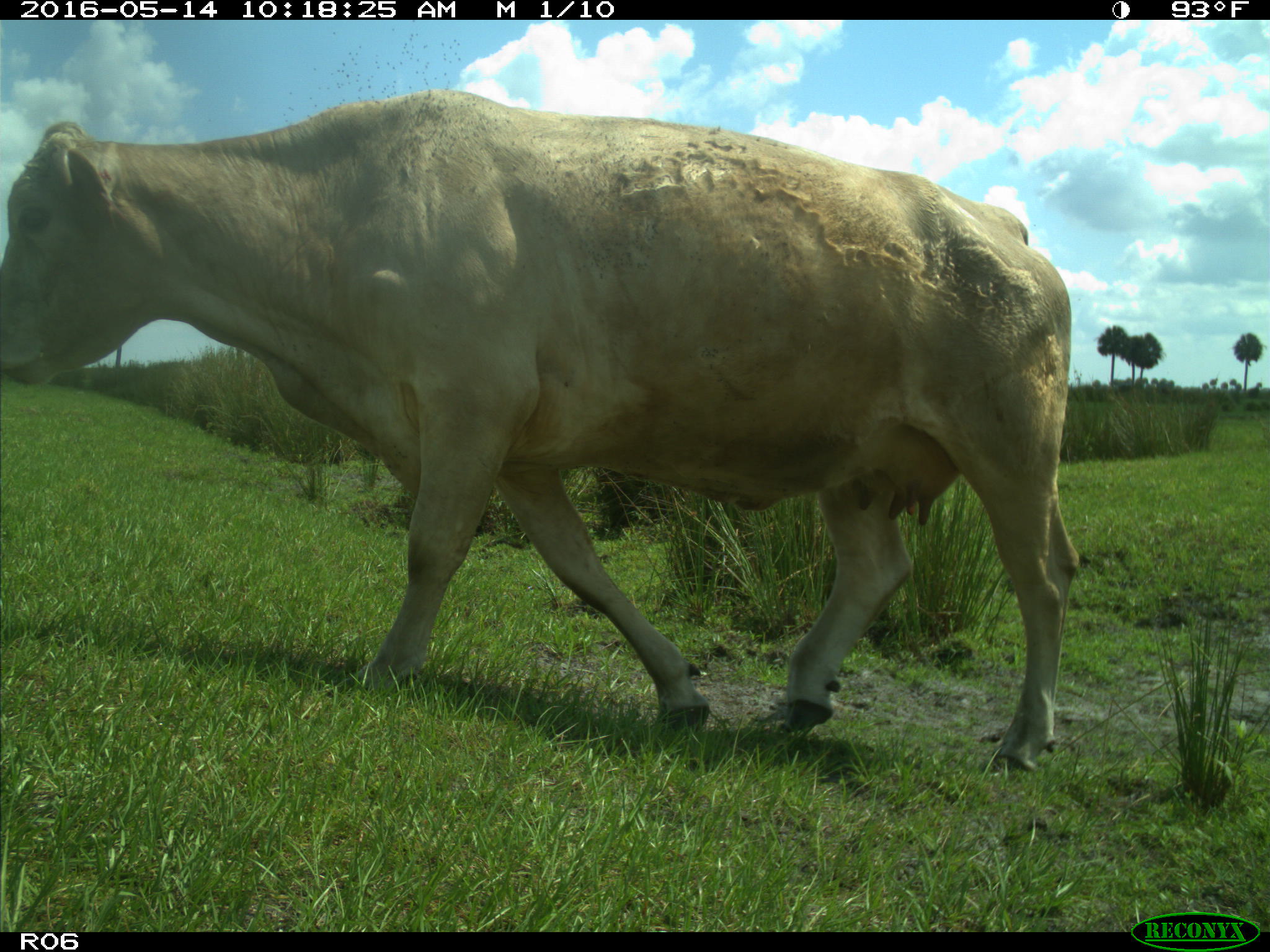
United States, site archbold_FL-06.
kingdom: Animalia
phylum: Chordata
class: Mammalia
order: Artiodactyla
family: Bovidae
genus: Bos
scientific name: Bos taurus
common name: domestic cow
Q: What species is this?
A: Bos taurus (domestic cow).